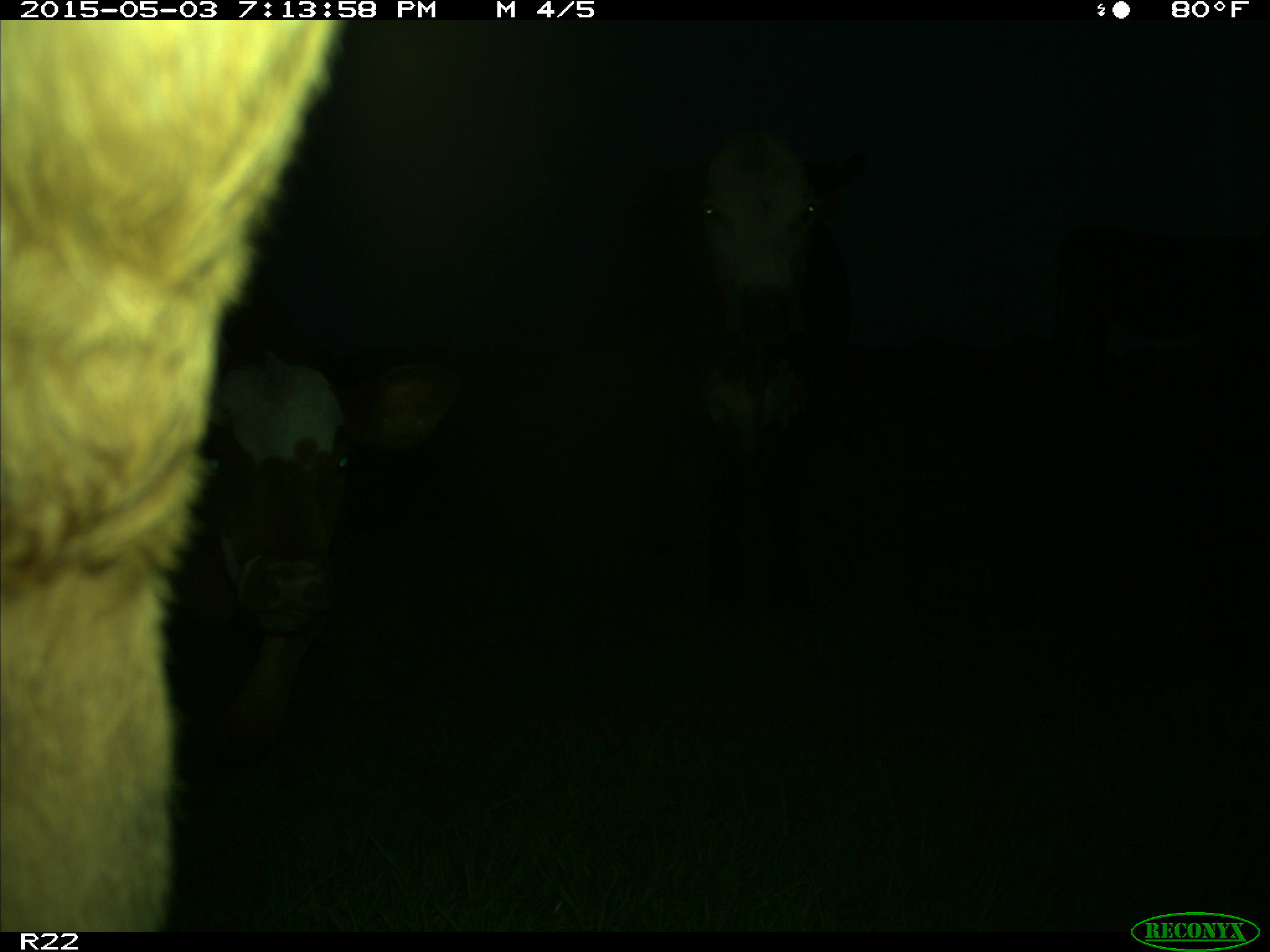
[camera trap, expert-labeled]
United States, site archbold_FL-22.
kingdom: Animalia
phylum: Chordata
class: Mammalia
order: Artiodactyla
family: Bovidae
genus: Bos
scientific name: Bos taurus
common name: domestic cow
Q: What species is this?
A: Bos taurus (domestic cow).